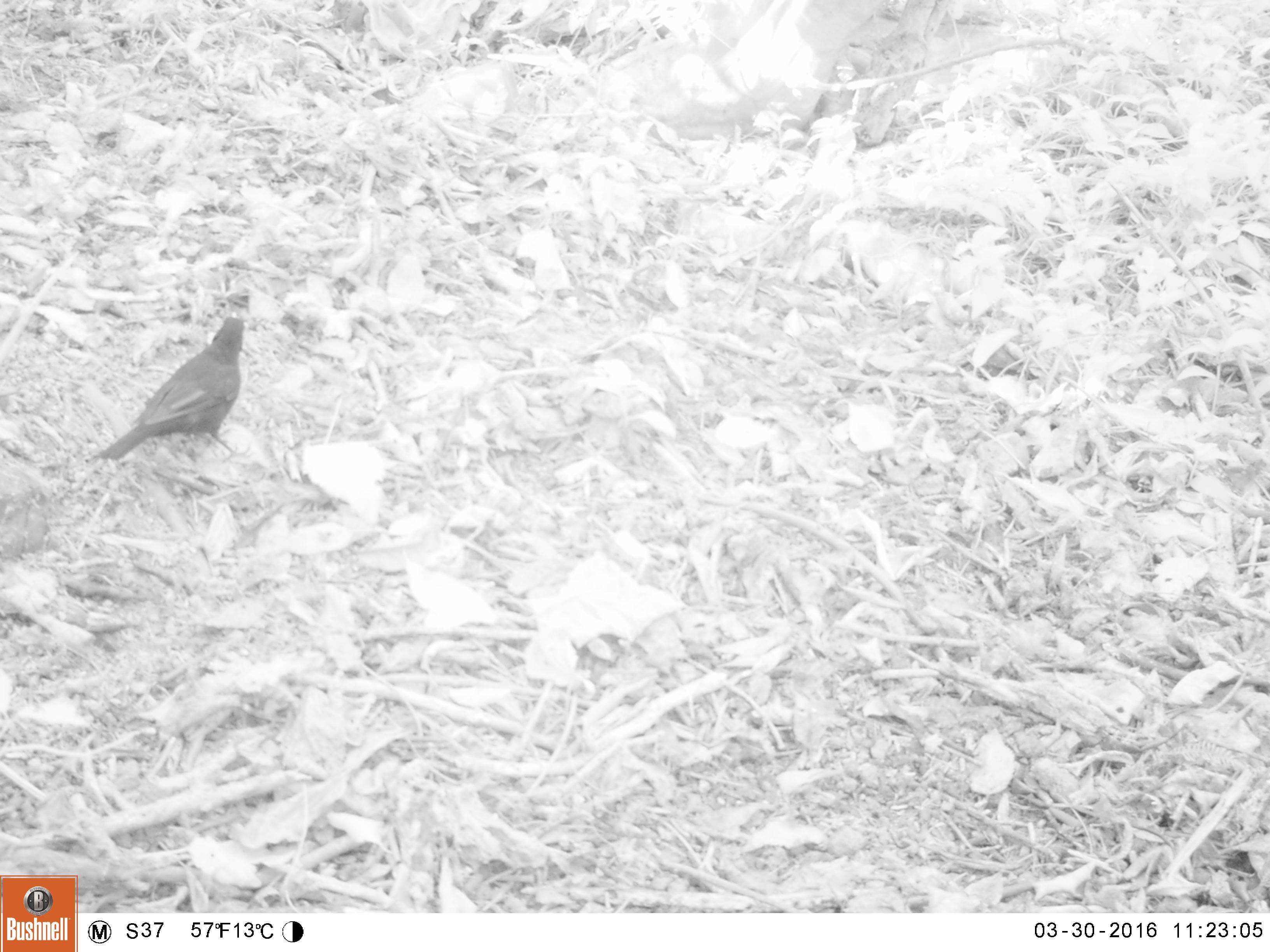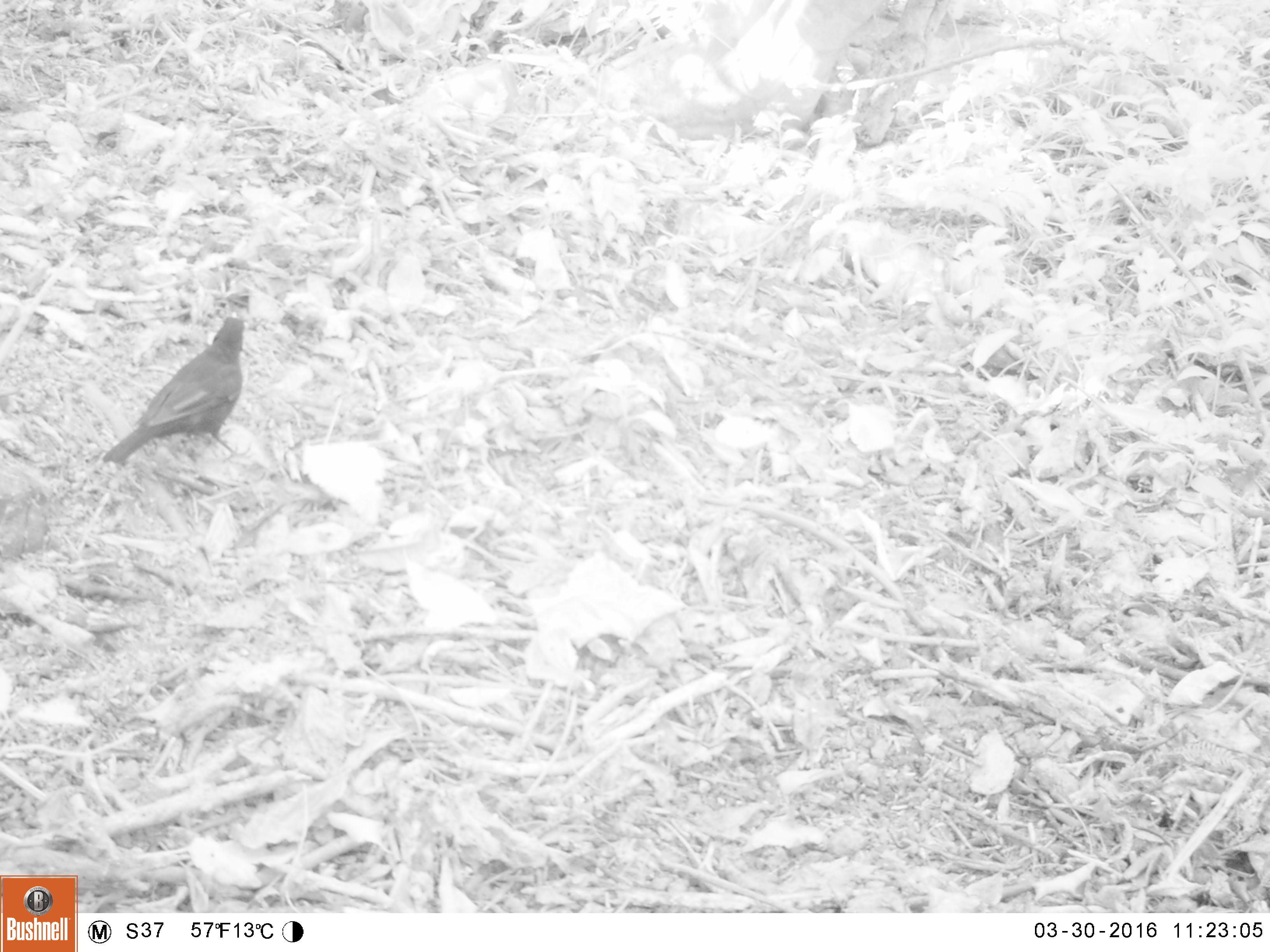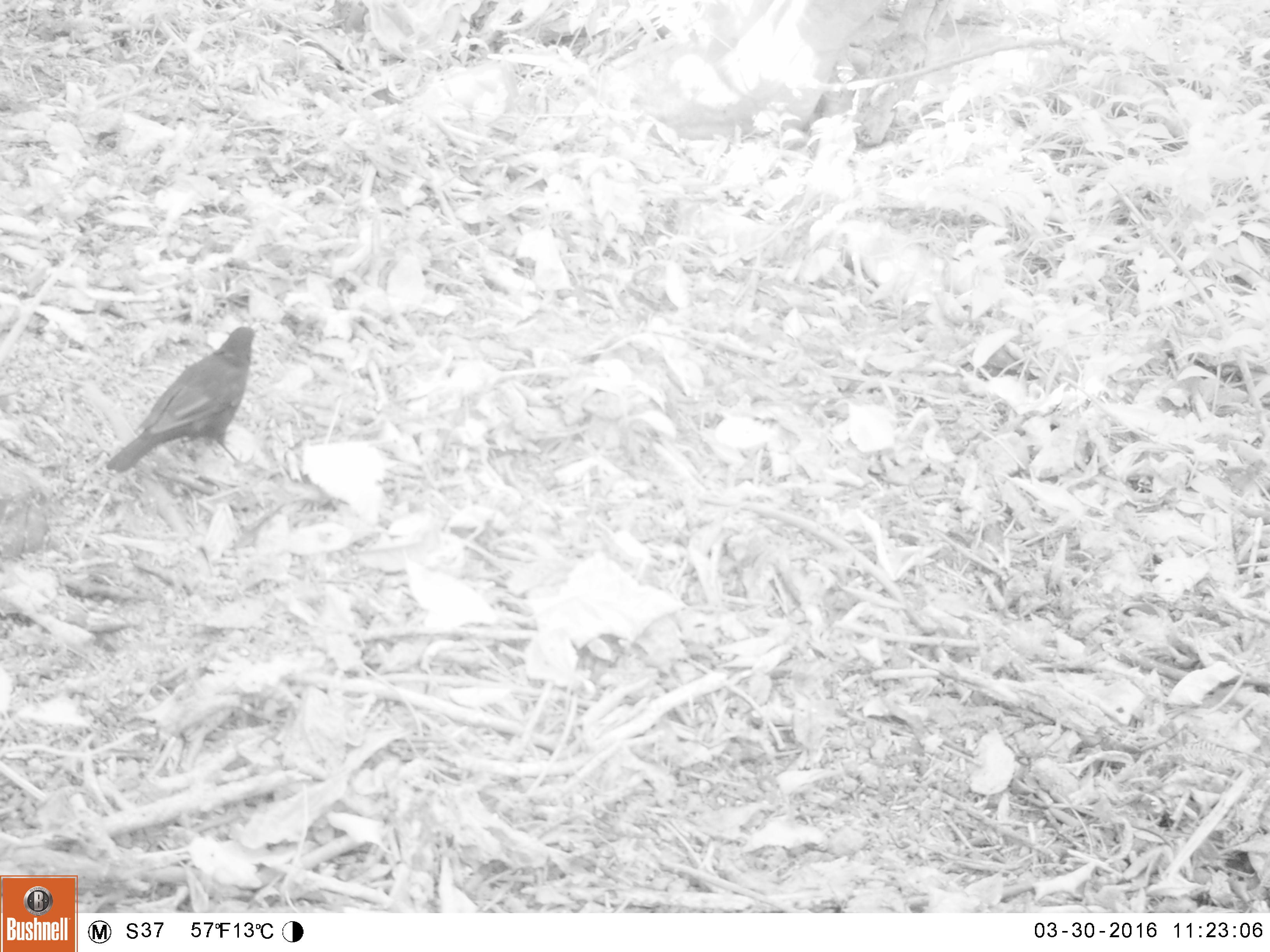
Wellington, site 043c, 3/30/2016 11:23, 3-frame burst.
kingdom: Animalia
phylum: Chordata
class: Aves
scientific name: Aves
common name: bird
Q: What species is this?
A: Bird (Aves).